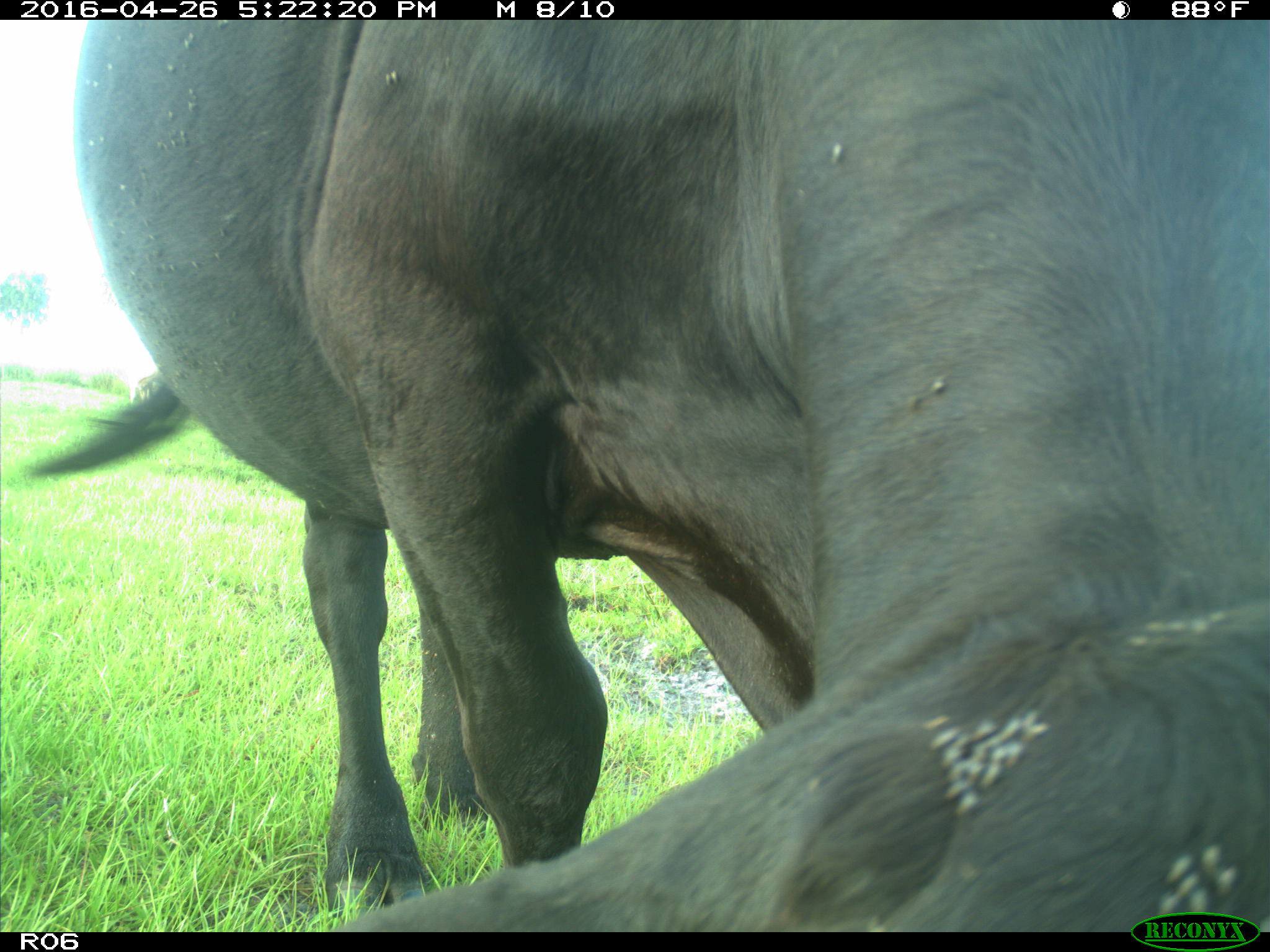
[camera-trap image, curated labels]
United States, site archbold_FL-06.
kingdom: Animalia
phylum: Chordata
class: Mammalia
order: Artiodactyla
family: Bovidae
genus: Bos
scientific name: Bos taurus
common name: domestic cow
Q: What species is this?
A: Bos taurus (domestic cow).